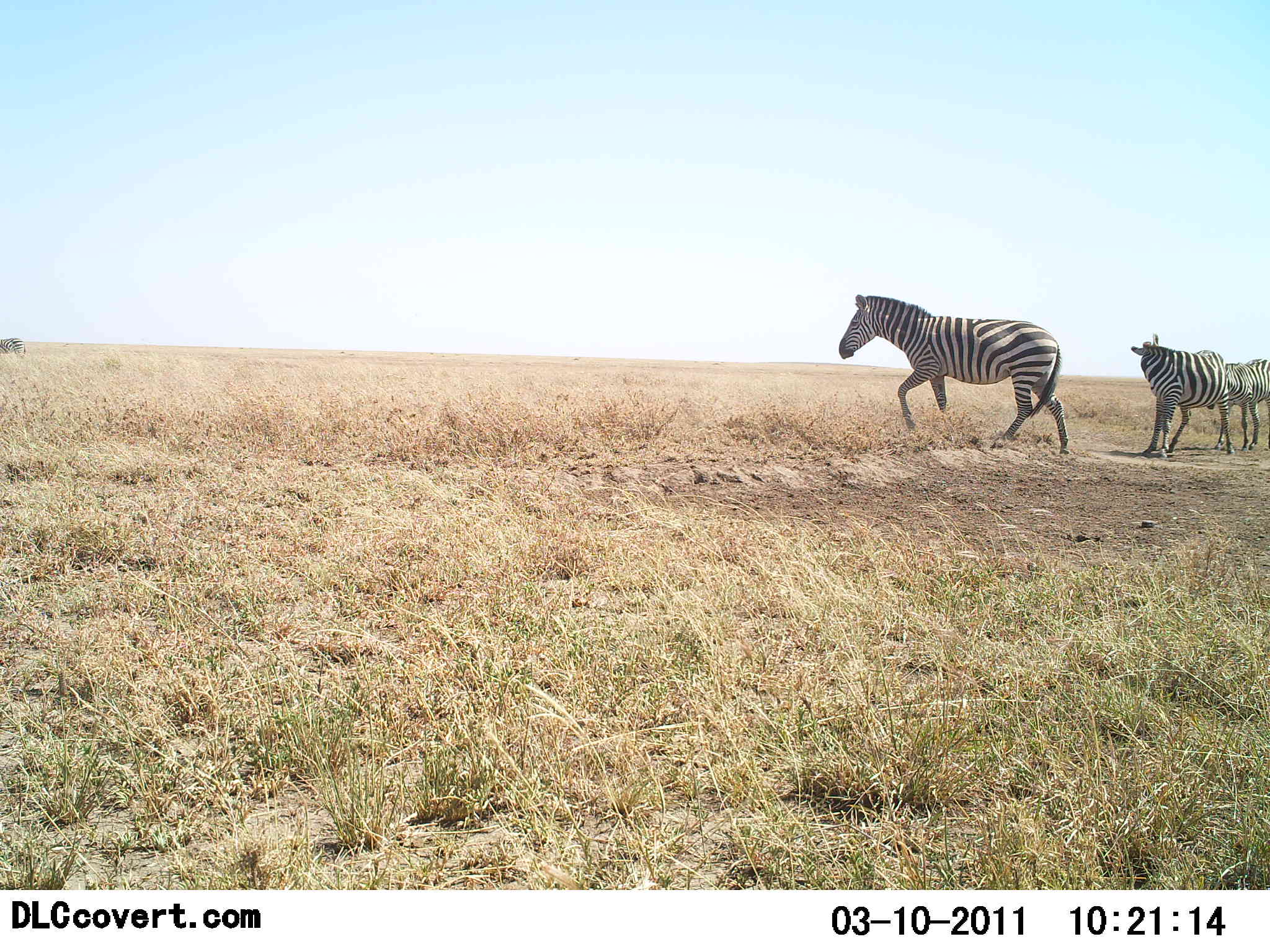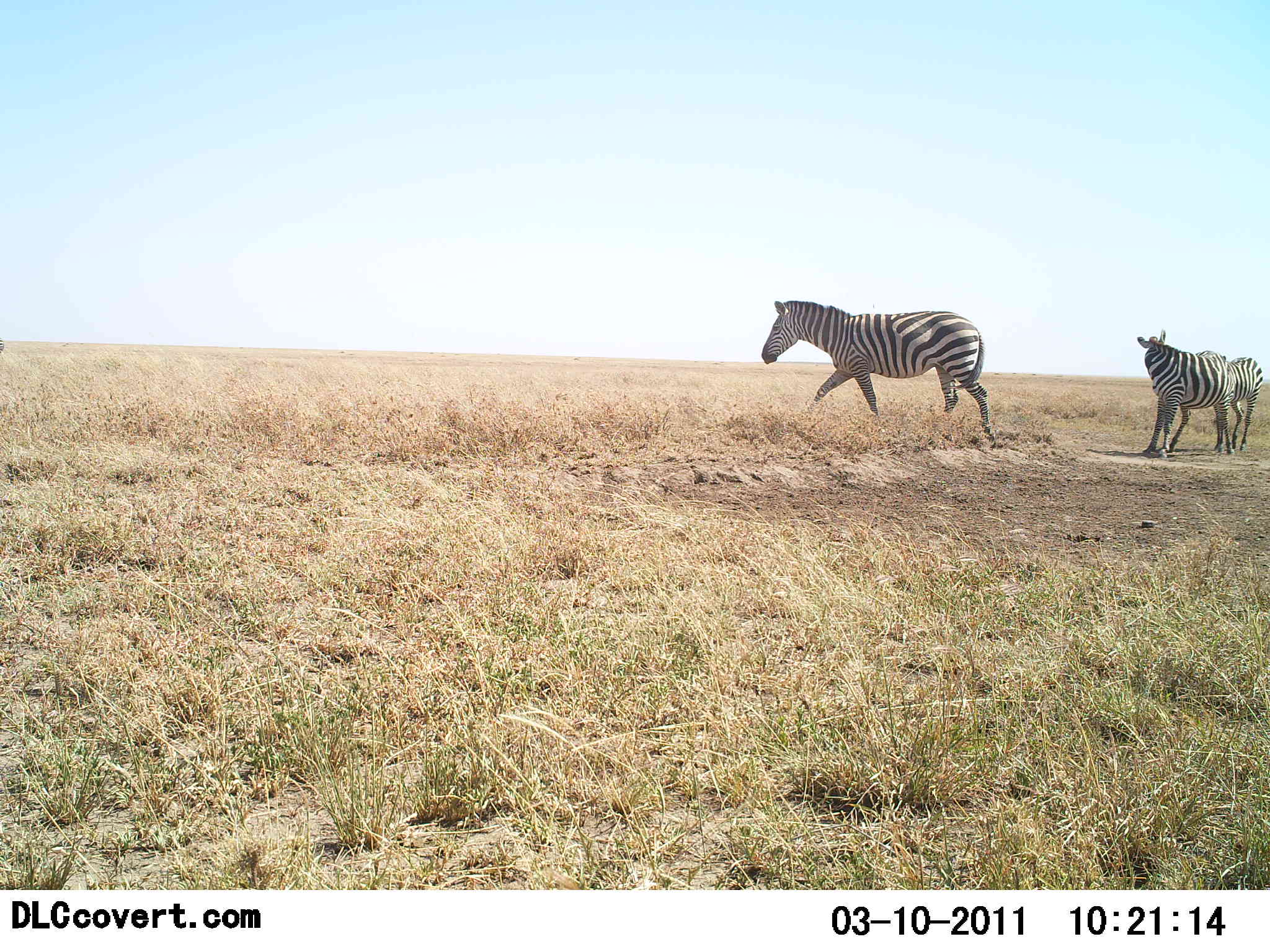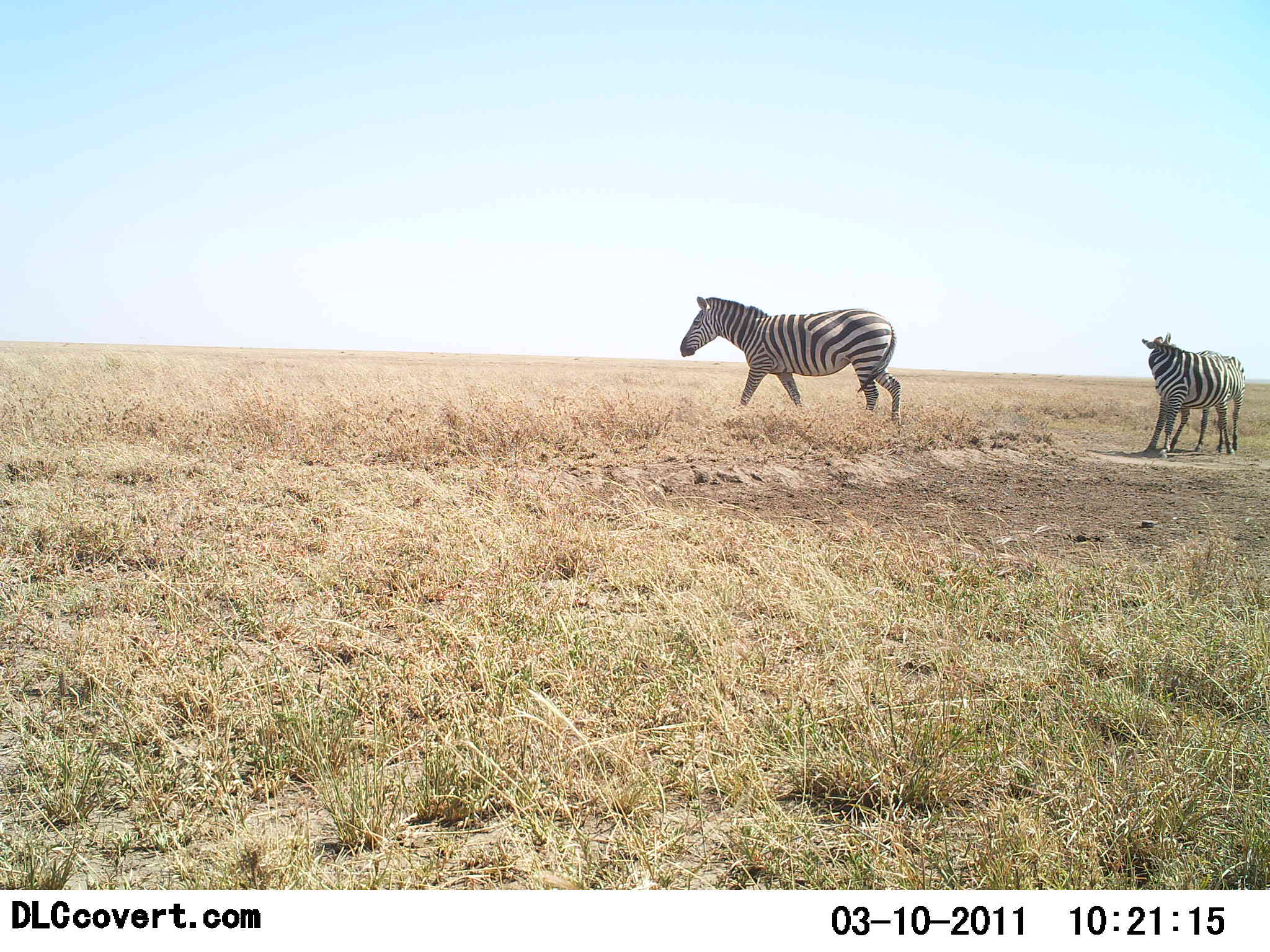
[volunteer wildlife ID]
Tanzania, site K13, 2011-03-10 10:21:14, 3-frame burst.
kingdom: Animalia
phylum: Chordata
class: Mammalia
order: Perissodactyla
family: Equidae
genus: Equus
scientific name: Equus quagga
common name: plains zebra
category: zebra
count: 4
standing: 27%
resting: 0%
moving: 91%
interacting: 27%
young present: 9%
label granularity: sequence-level